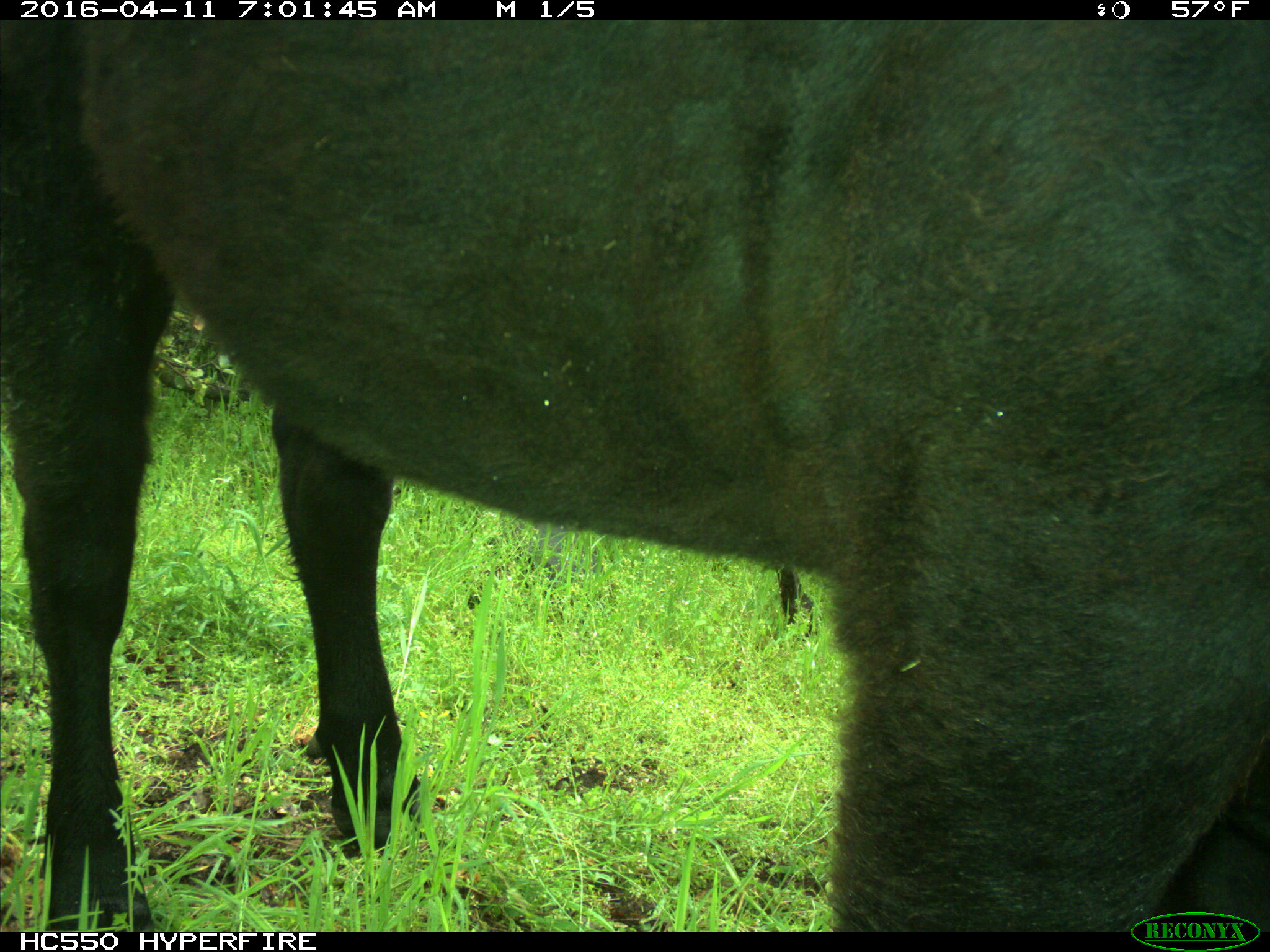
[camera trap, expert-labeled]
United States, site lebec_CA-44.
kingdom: Animalia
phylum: Chordata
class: Mammalia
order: Artiodactyla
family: Bovidae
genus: Bos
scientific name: Bos taurus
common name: domestic cow